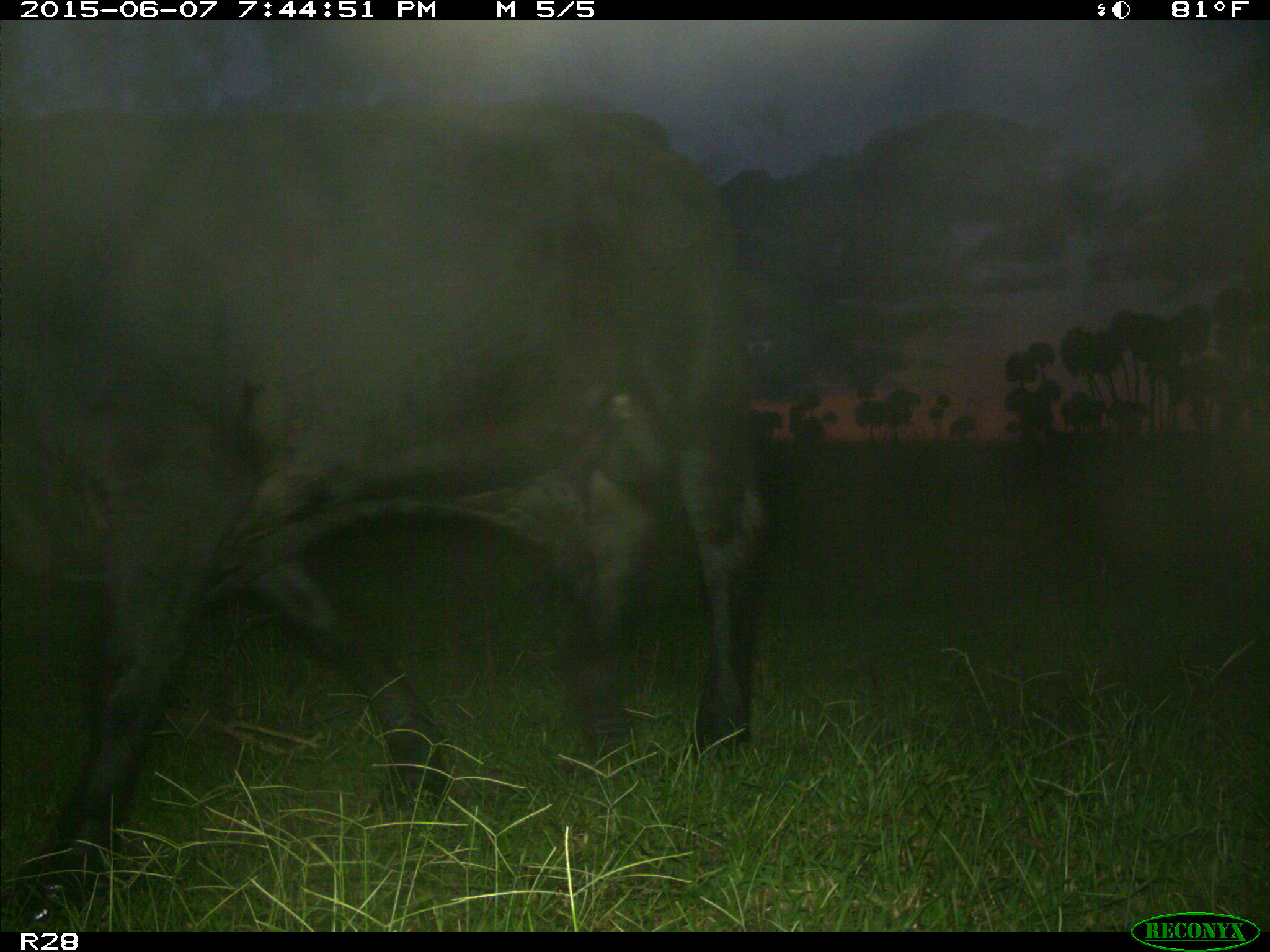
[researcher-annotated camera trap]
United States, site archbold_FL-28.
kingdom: Animalia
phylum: Chordata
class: Mammalia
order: Artiodactyla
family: Bovidae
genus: Bos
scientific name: Bos taurus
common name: domestic cow